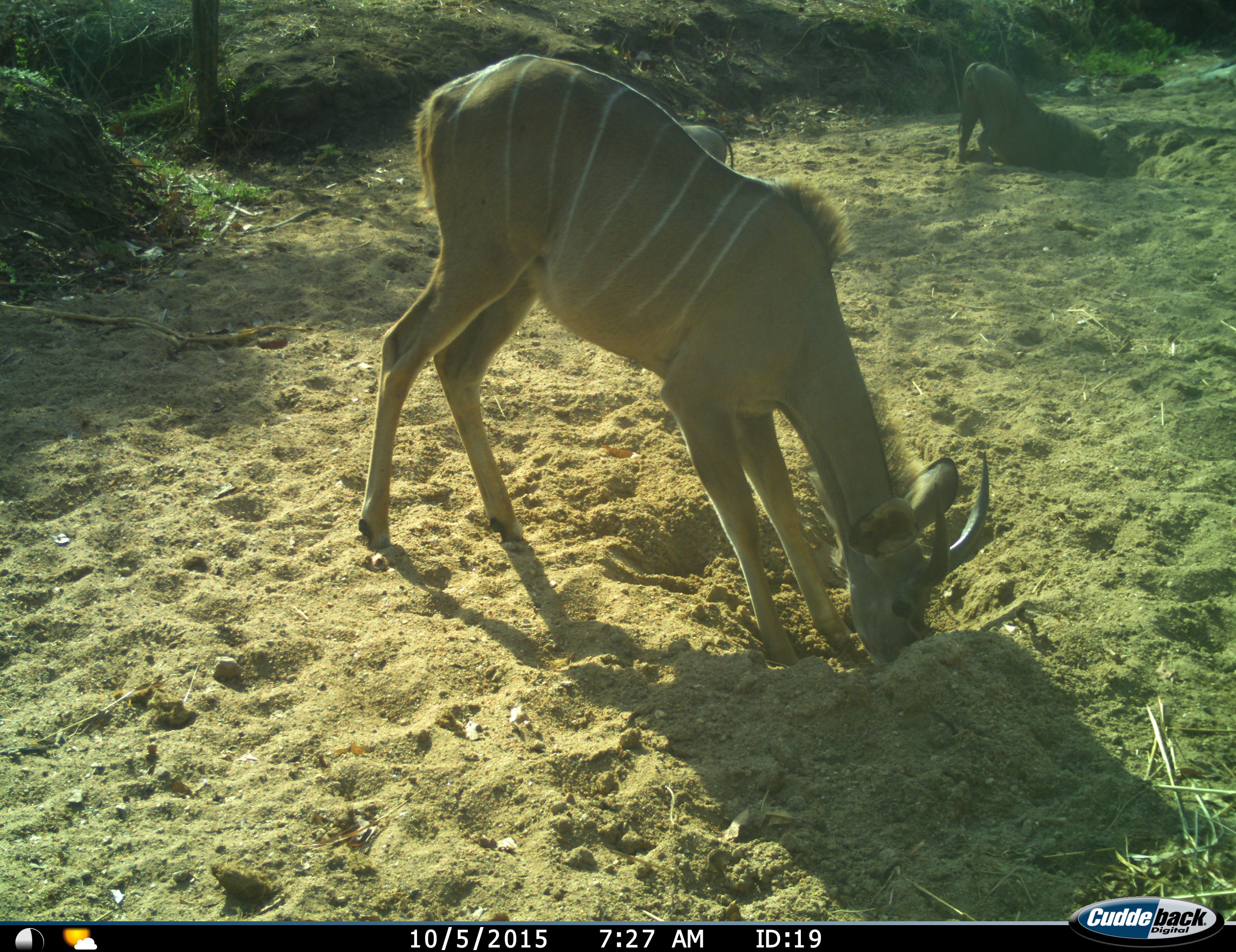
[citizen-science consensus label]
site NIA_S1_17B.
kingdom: Animalia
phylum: Chordata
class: Mammalia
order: Artiodactyla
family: Bovidae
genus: Tragelaphus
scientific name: Tragelaphus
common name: kudu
Kudu (Tragelaphus), count 1. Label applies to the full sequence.